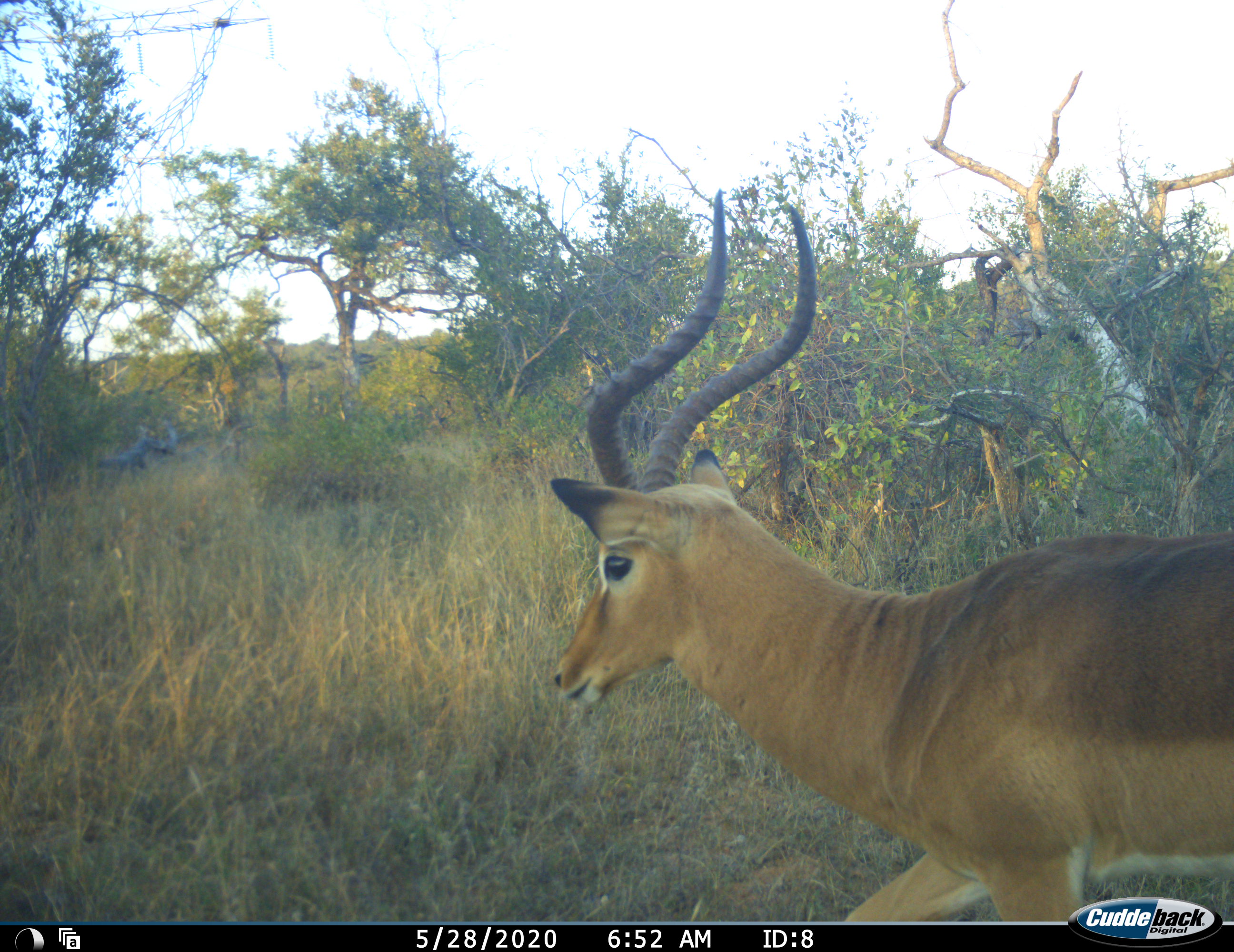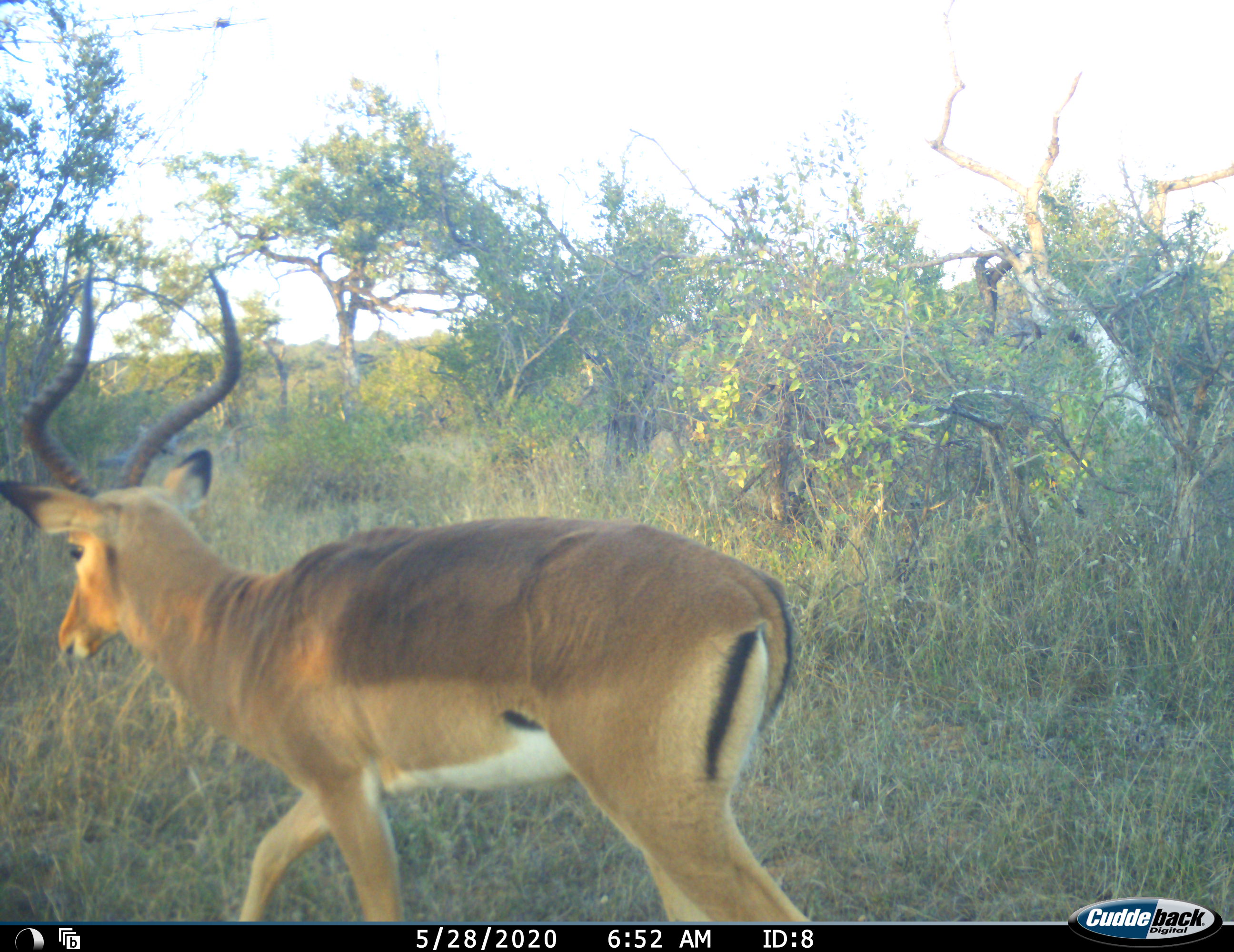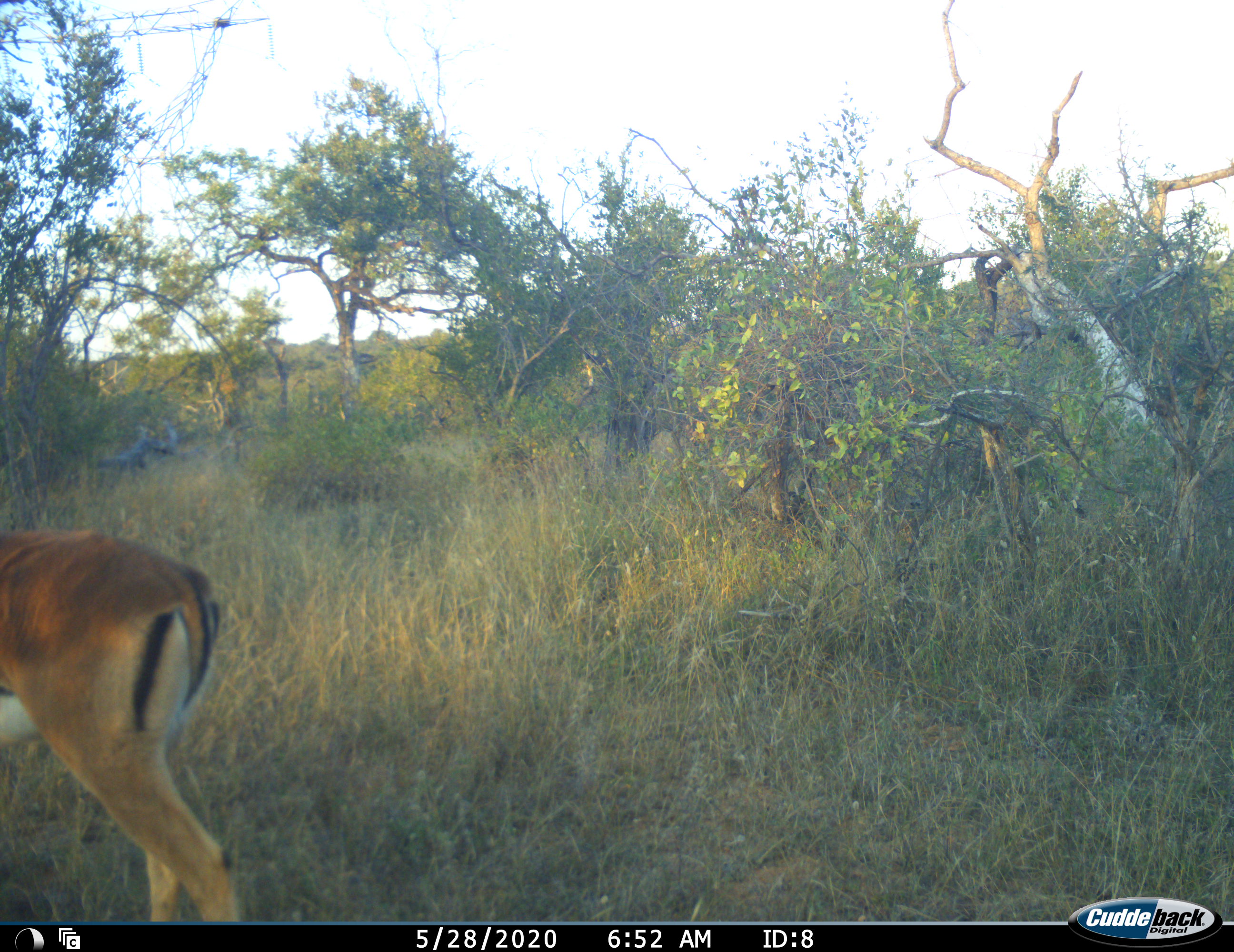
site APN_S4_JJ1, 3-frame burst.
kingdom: Animalia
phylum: Chordata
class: Mammalia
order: Artiodactyla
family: Bovidae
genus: Aepyceros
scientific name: Aepyceros melampus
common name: impala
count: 1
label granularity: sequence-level